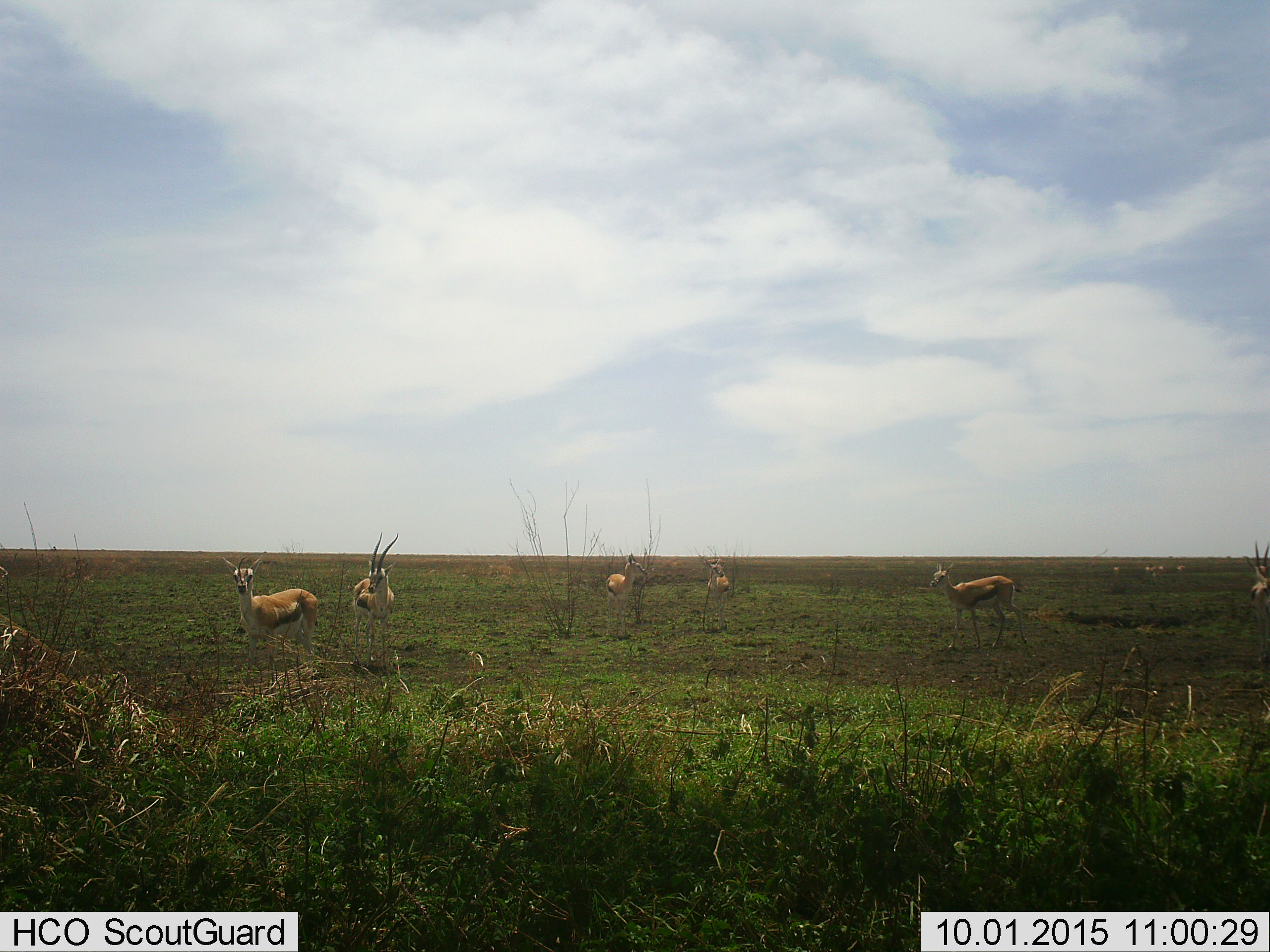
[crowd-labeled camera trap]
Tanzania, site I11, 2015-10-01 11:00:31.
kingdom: Animalia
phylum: Chordata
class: Mammalia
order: Artiodactyla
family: Bovidae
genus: Eudorcas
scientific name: Eudorcas thomsonii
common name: thomson's gazelle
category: gazellethomsons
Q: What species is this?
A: Gazellethomsons (thomson's gazelle) (Eudorcas thomsonii).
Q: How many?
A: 10.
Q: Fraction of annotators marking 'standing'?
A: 100%.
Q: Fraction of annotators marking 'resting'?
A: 0%.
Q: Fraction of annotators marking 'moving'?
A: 20%.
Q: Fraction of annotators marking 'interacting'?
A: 10%.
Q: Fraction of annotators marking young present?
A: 10%.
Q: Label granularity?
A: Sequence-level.